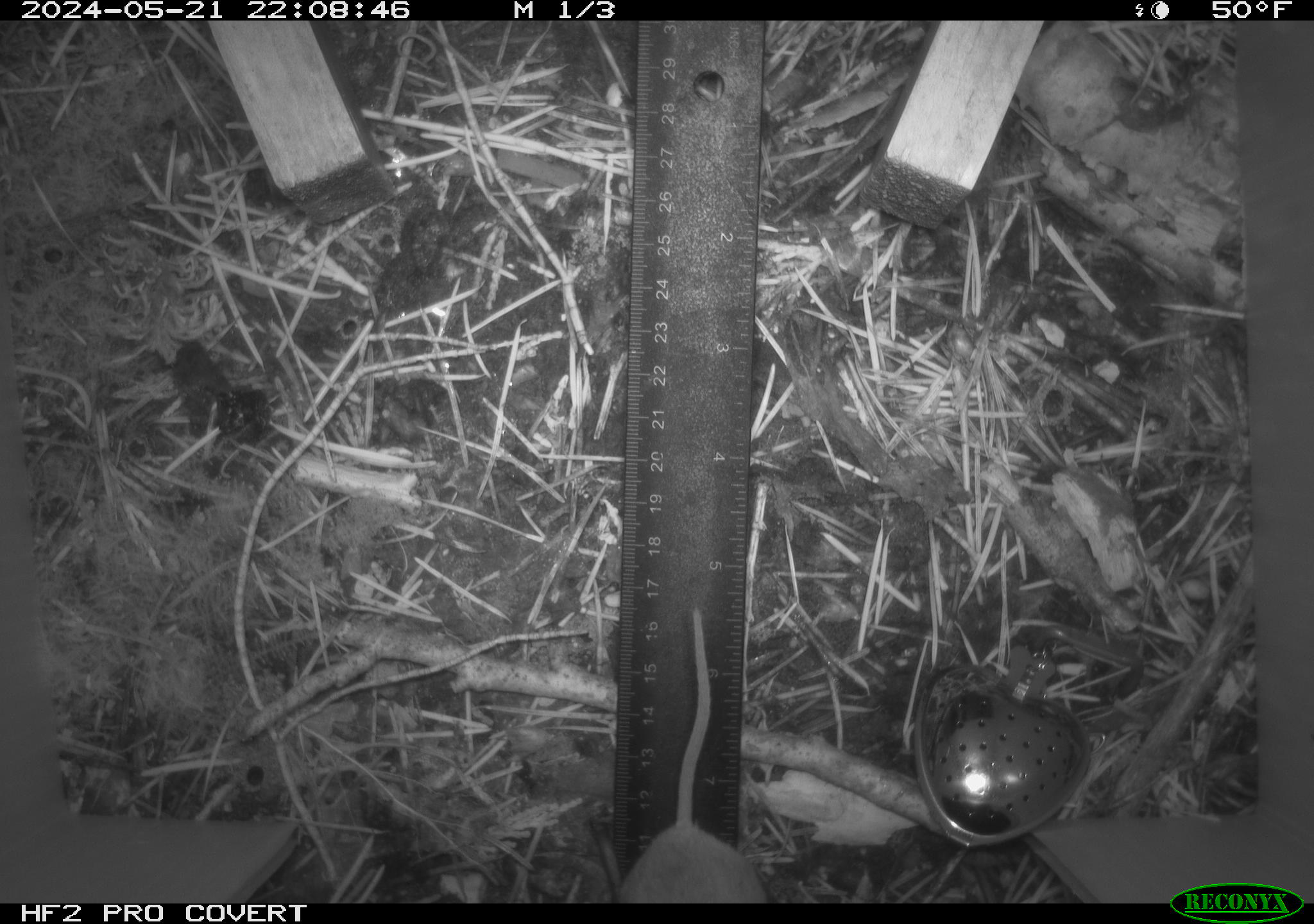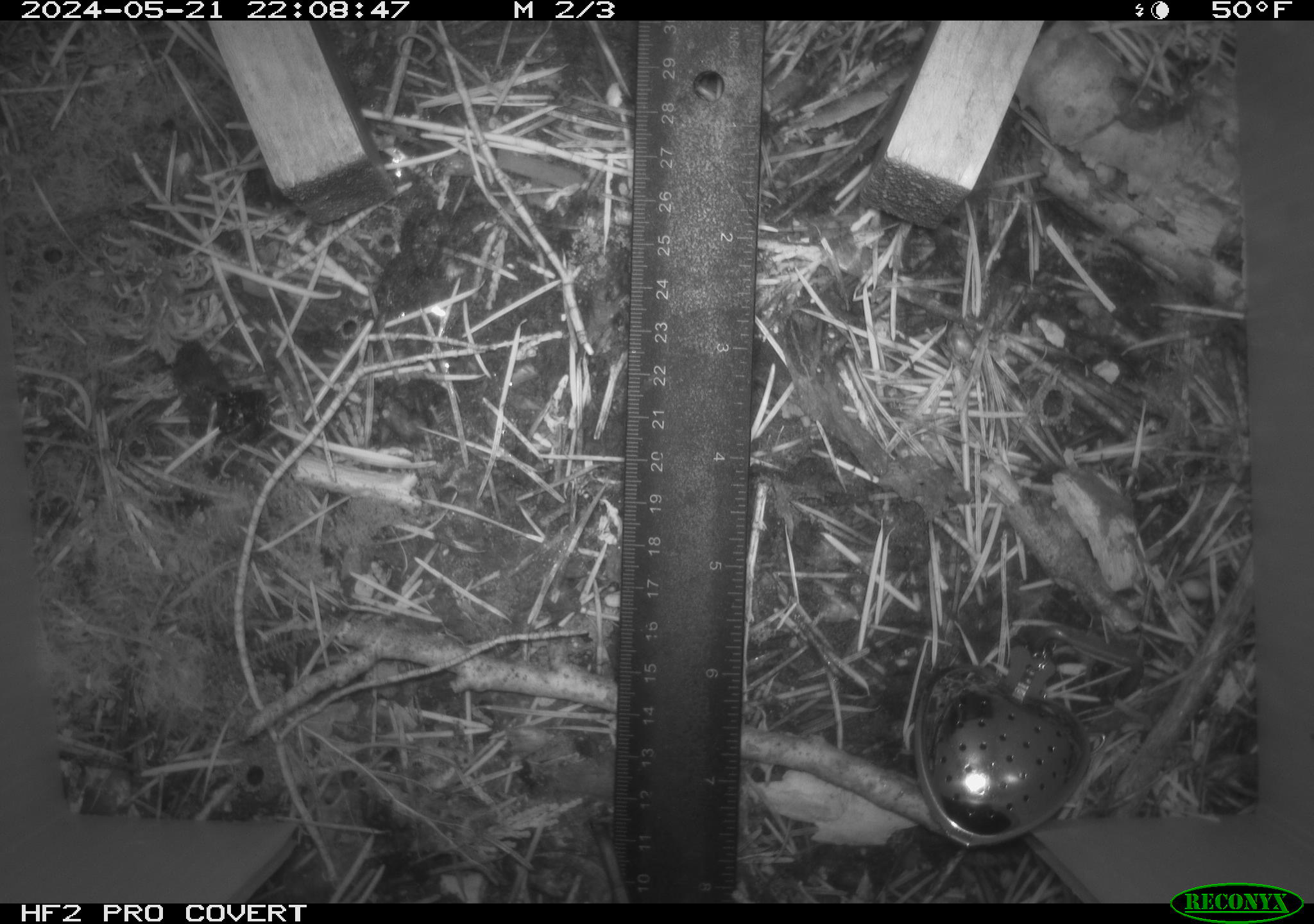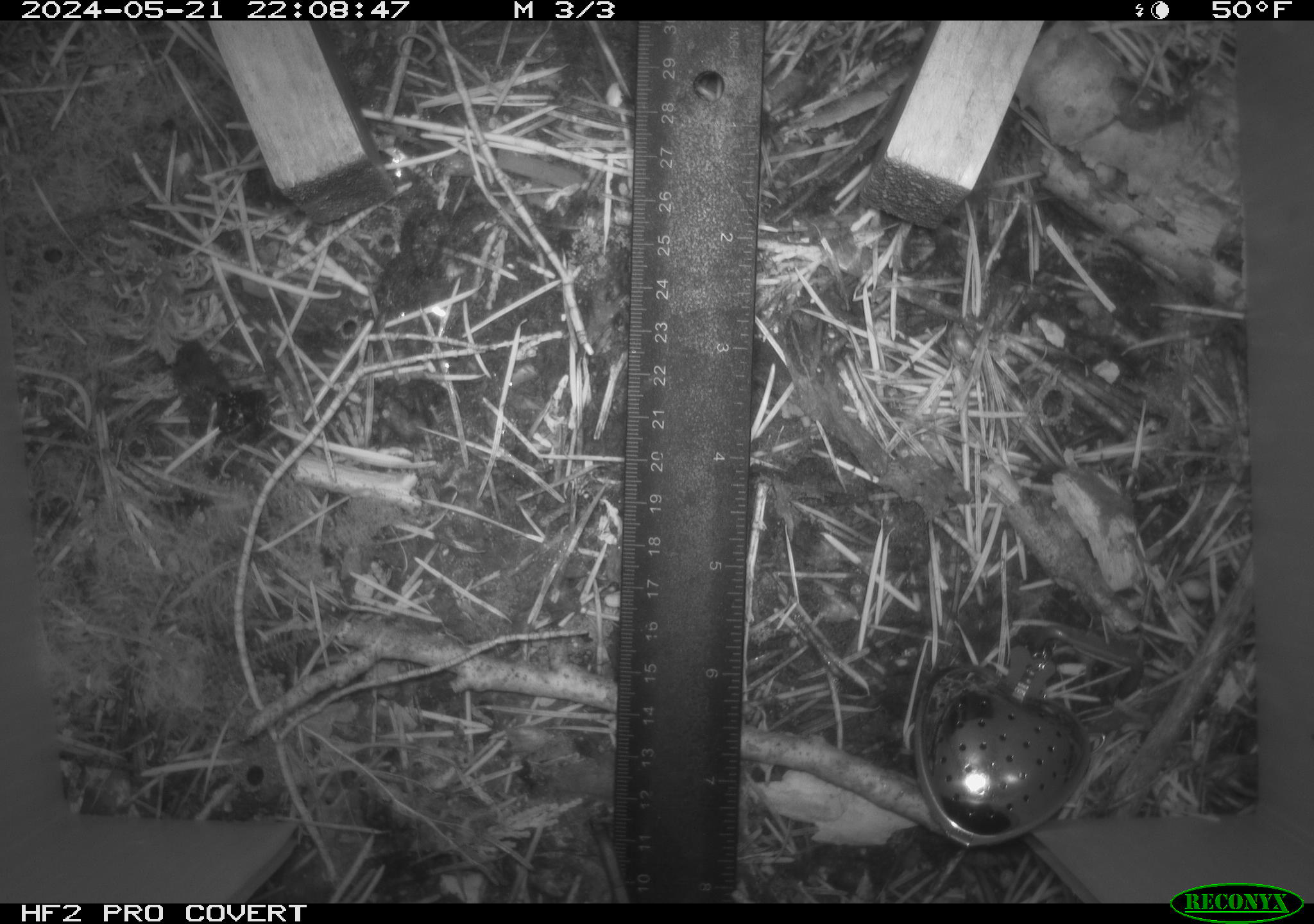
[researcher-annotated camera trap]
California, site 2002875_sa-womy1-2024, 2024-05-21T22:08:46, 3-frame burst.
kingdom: Animalia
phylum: Chordata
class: Mammalia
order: Rodentia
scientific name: Rodentia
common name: mouse species